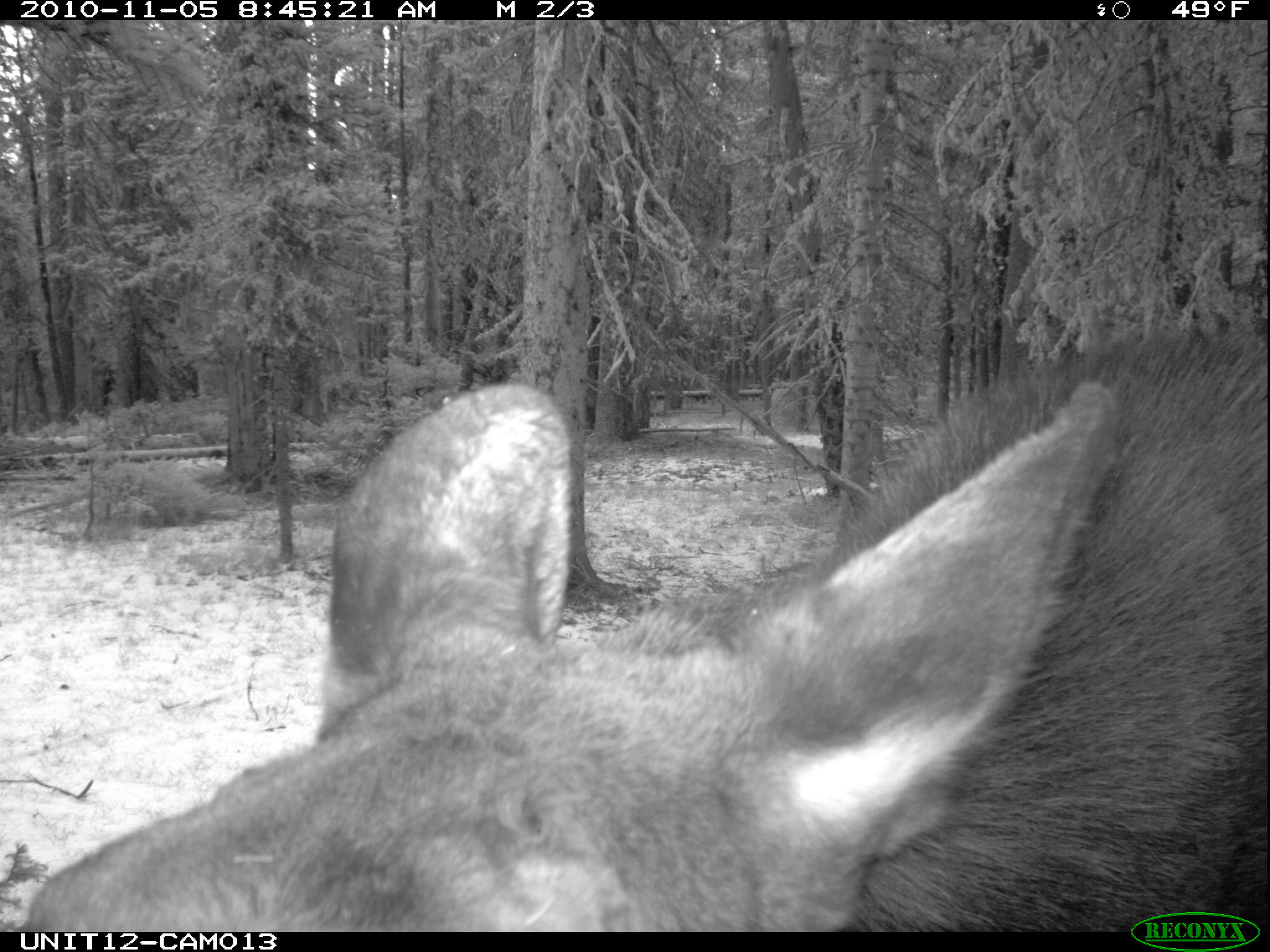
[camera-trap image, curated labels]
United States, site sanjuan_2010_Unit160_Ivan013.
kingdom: Animalia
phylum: Chordata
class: Mammalia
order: Artiodactyla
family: Cervidae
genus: Alces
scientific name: Alces alces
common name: moose